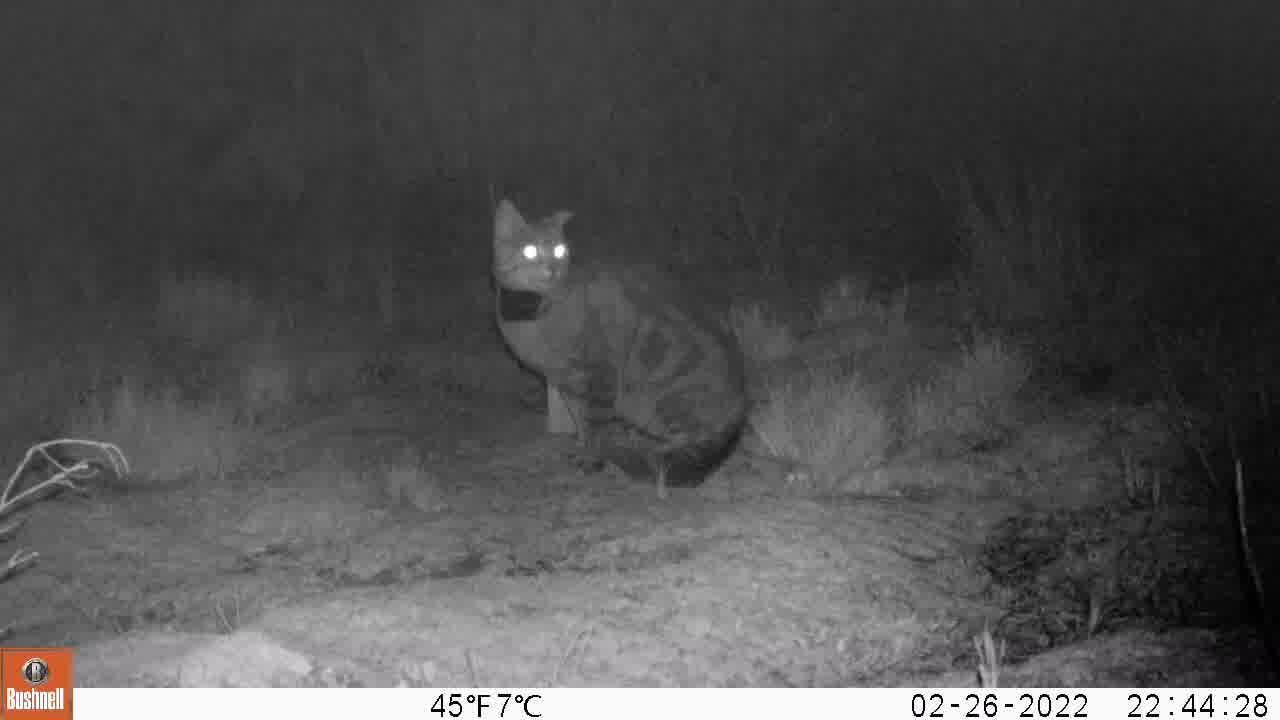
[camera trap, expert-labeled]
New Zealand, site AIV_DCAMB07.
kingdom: Animalia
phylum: Chordata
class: Mammalia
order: Carnivora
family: Felidae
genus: Felis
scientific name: Felis catus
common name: domestic cat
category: cat